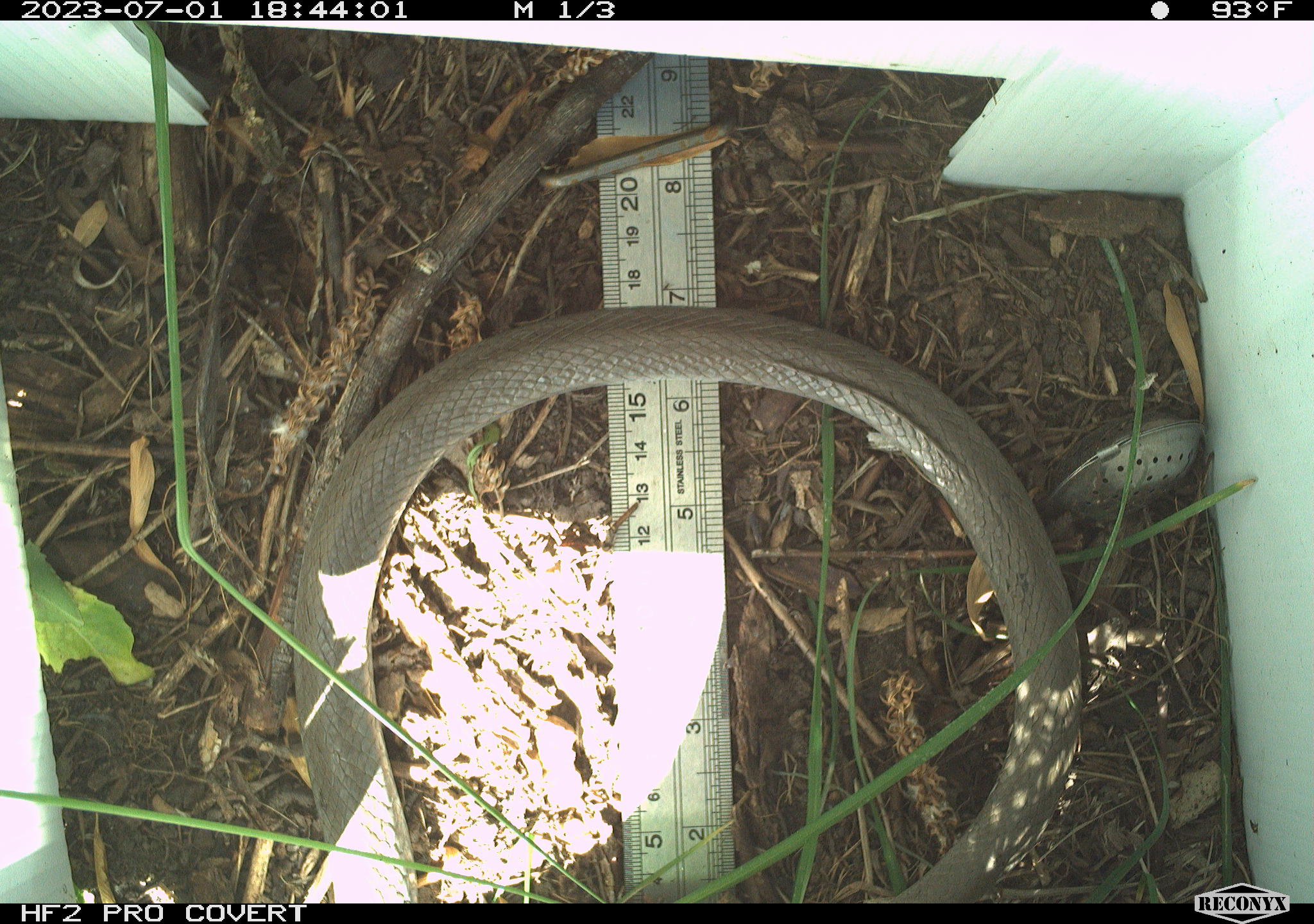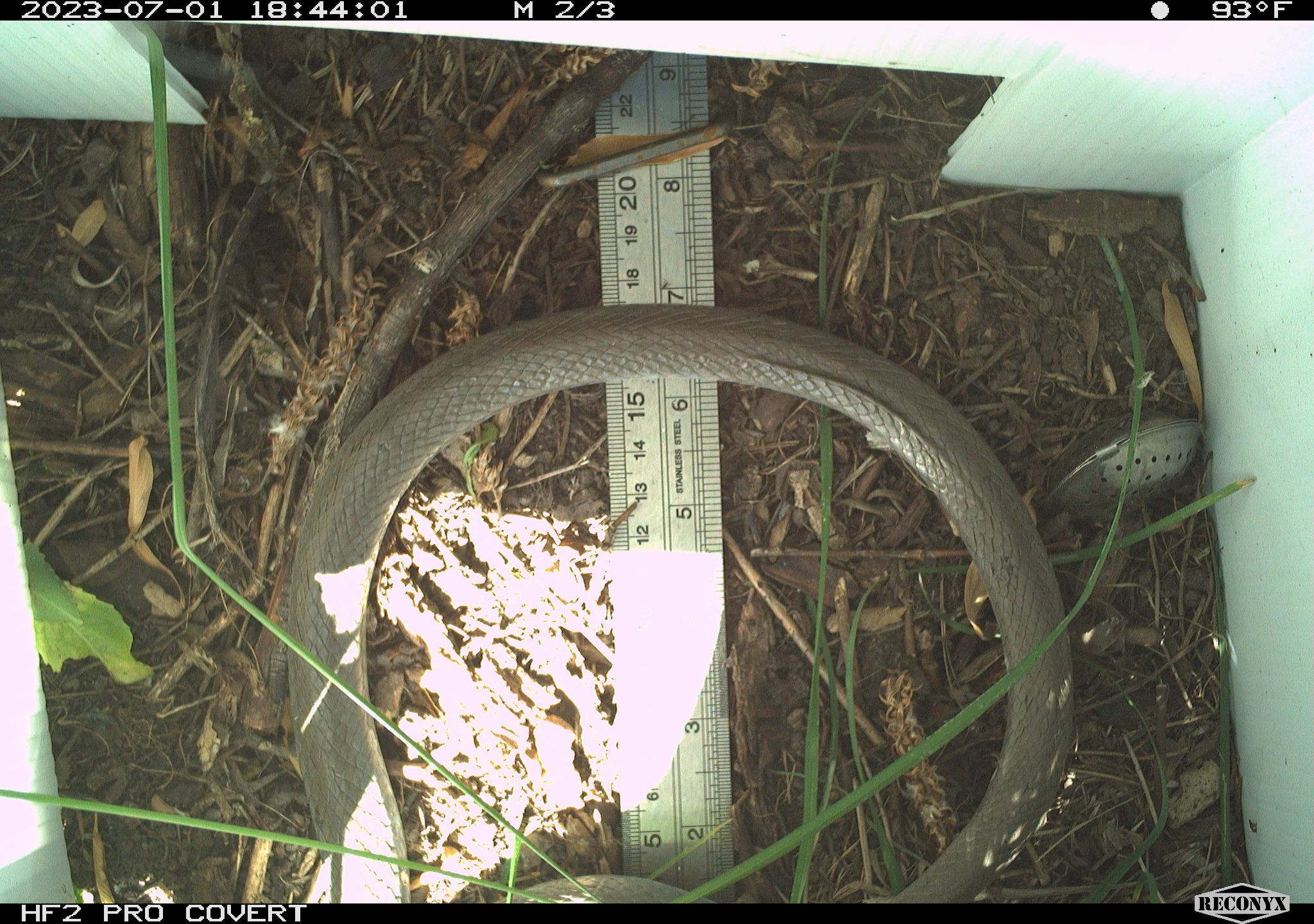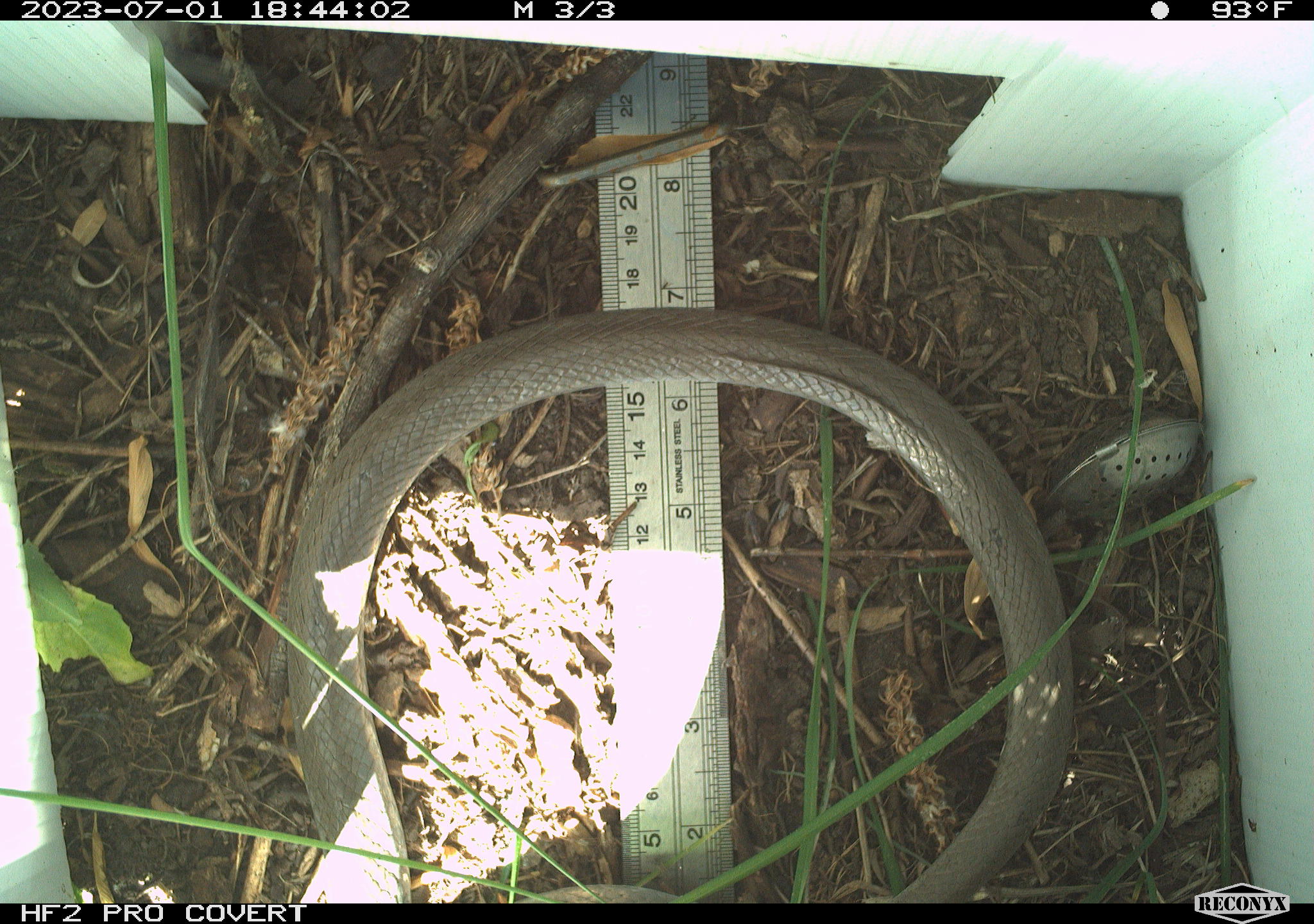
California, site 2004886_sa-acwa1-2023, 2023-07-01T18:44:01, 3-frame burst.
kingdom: Animalia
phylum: Chordata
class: Reptilia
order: Squamata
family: Colubridae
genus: Coluber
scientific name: Coluber constrictor mormon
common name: western yellow-bellied racer